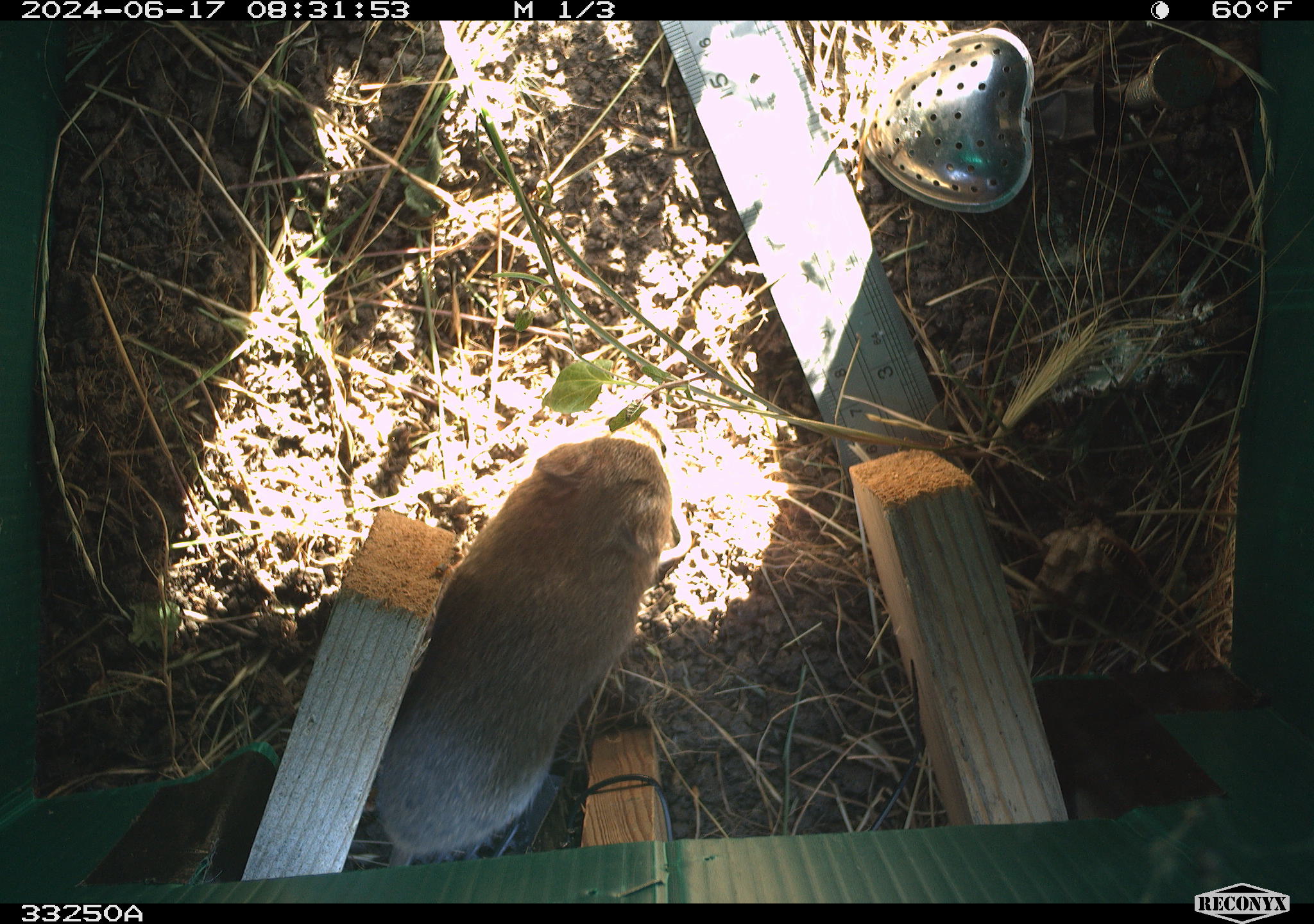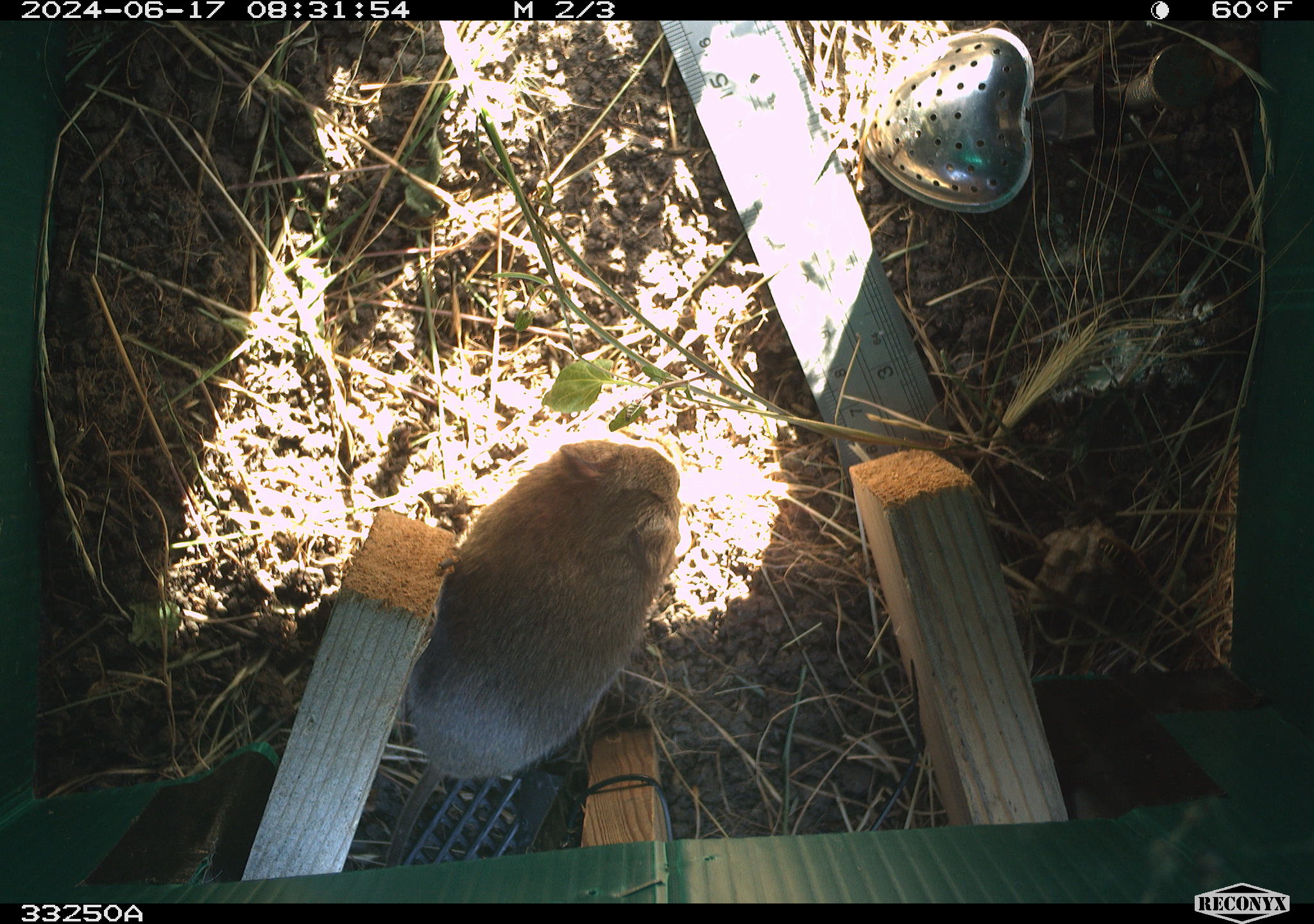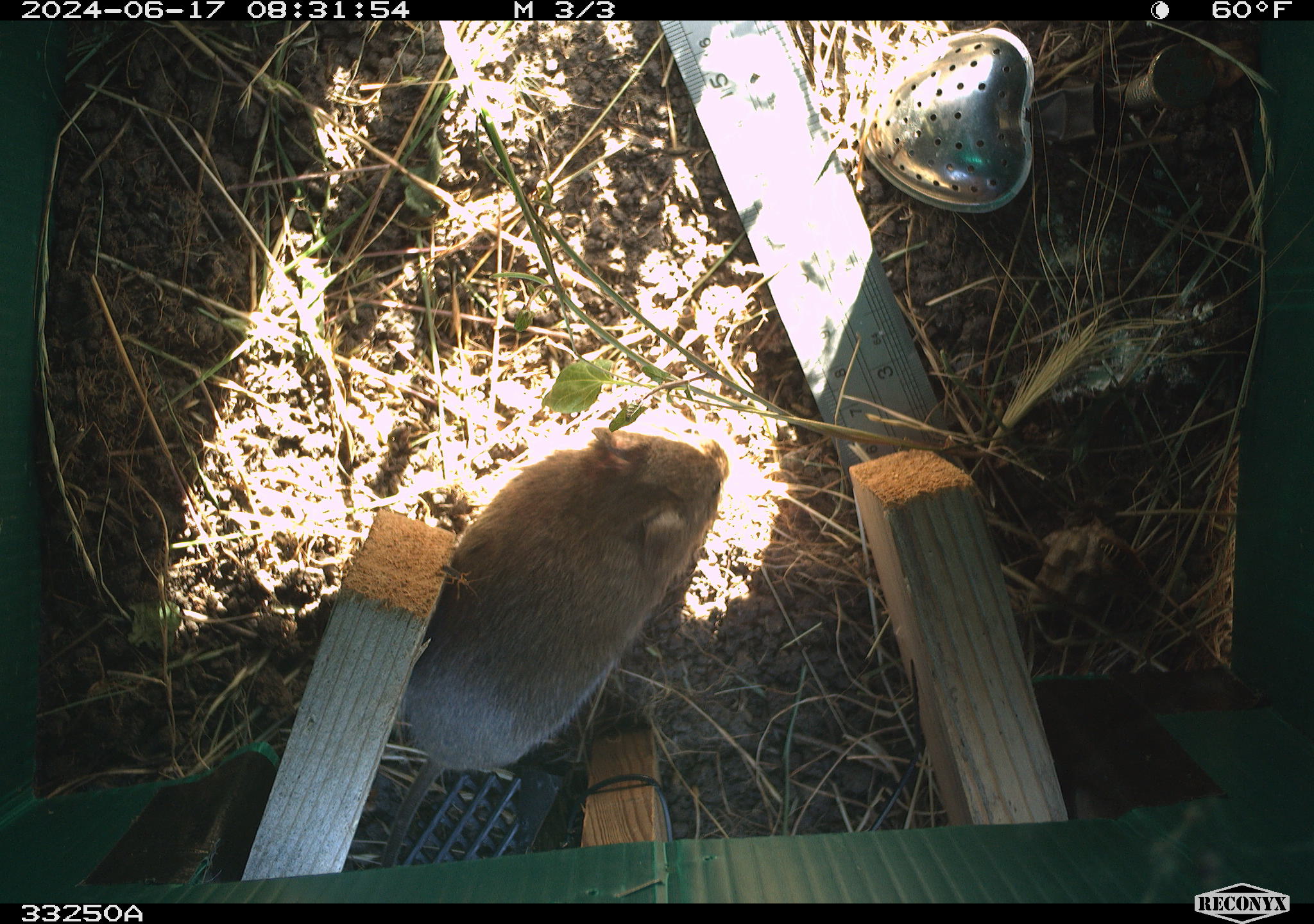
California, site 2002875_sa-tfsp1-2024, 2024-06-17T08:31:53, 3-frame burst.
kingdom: Animalia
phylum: Chordata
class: Mammalia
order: Rodentia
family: Cricetidae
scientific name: Arvicolinae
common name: voles, lemmings, and muskrats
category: arvicolinae subfamily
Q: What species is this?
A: Arvicolinae subfamily (voles, lemmings, and muskrats) (Arvicolinae).